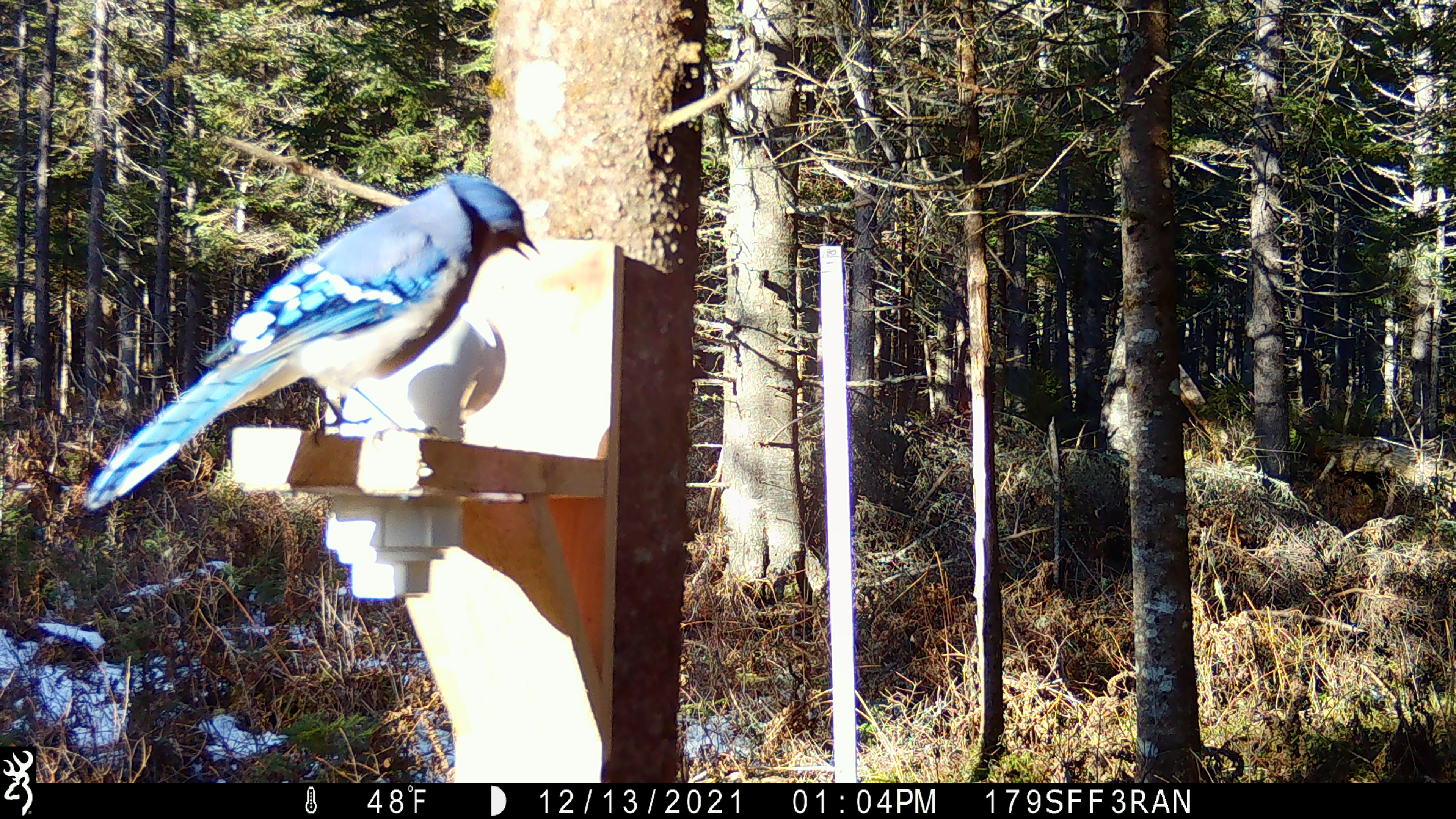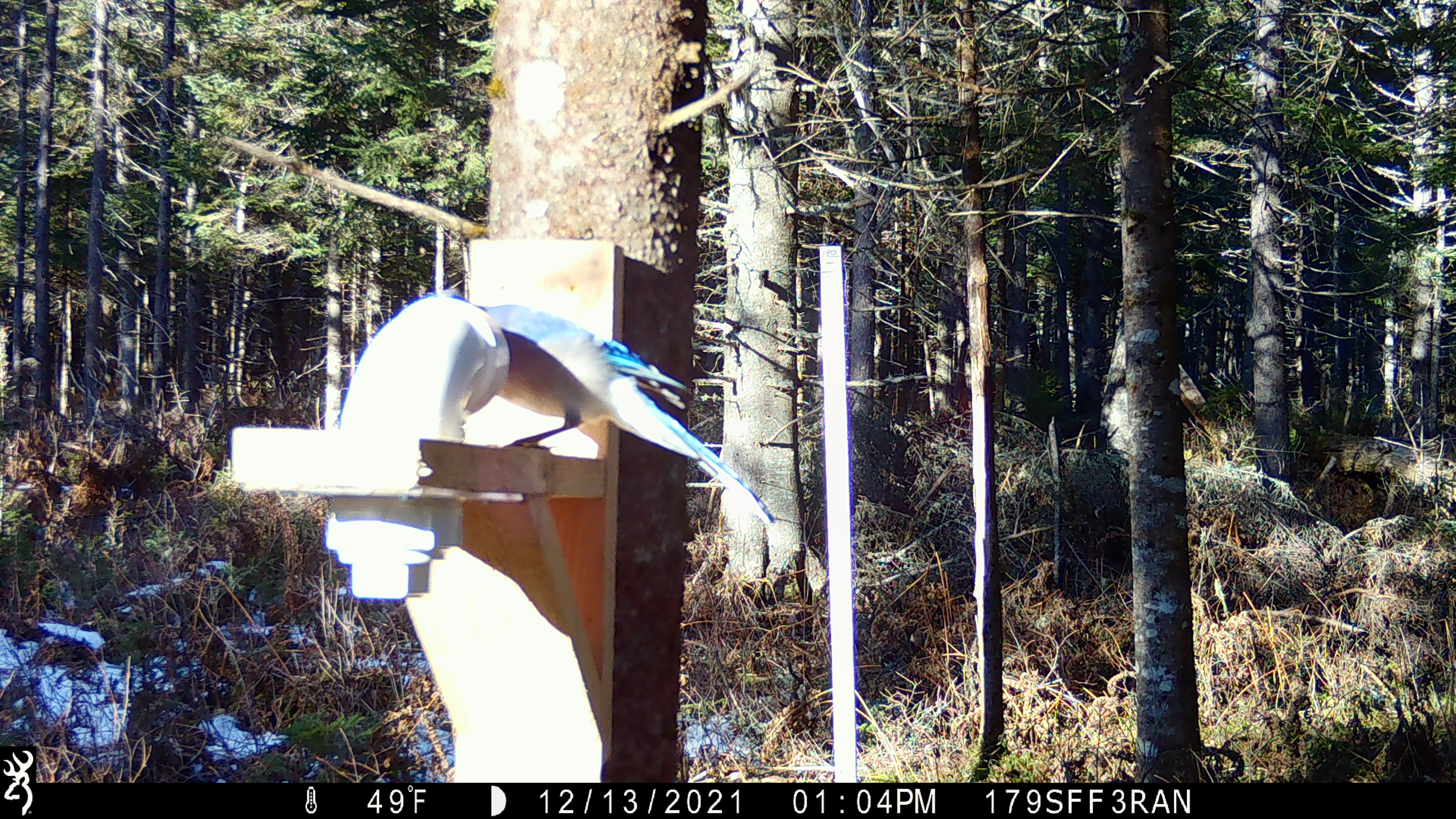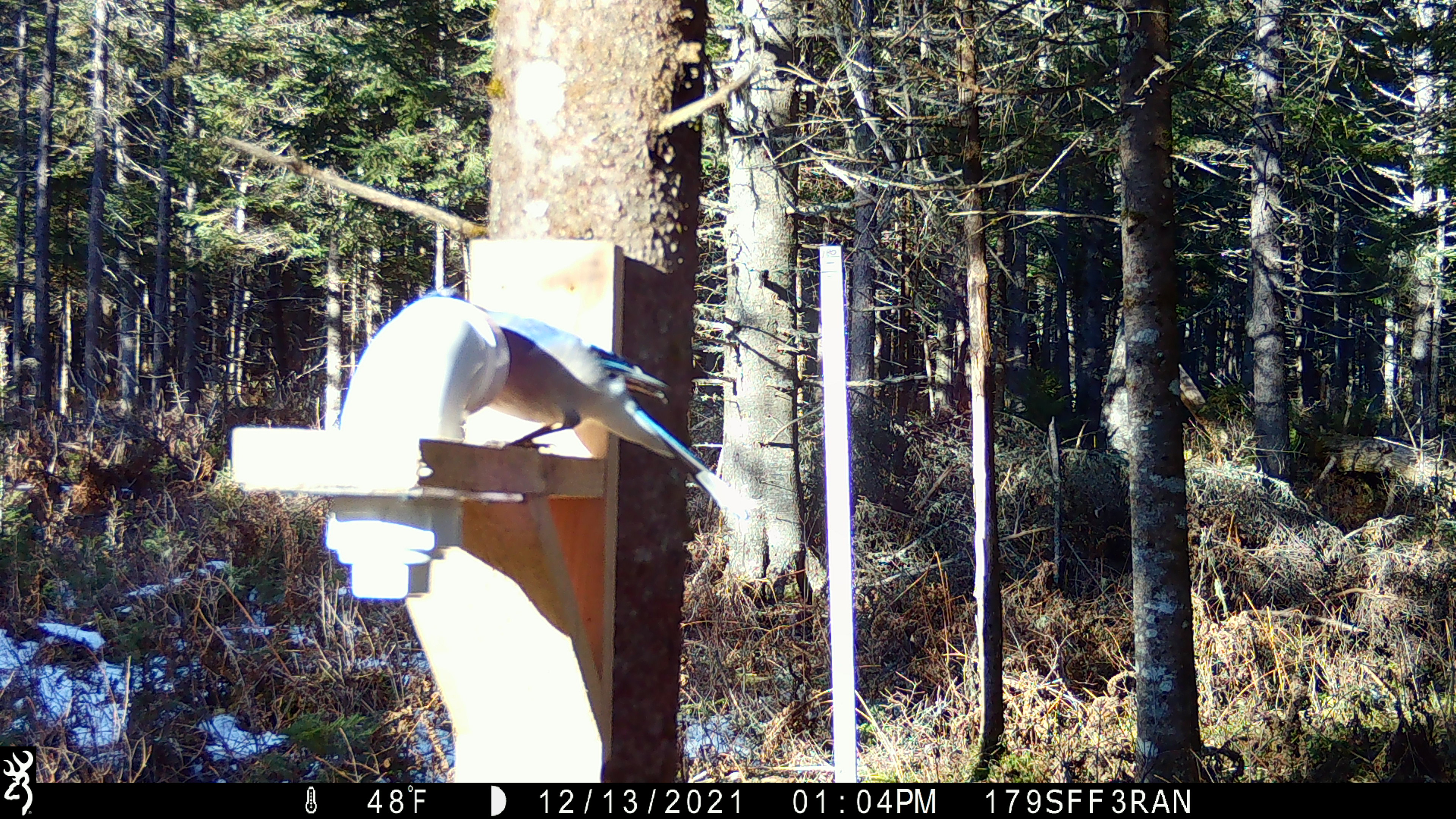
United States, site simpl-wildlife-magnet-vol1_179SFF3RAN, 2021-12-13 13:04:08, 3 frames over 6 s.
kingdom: Animalia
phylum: Chordata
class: Aves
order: Passeriformes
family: Corvidae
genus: Cyanocitta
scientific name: Cyanocitta cristata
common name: blue jay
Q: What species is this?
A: Blue jay (Cyanocitta cristata).